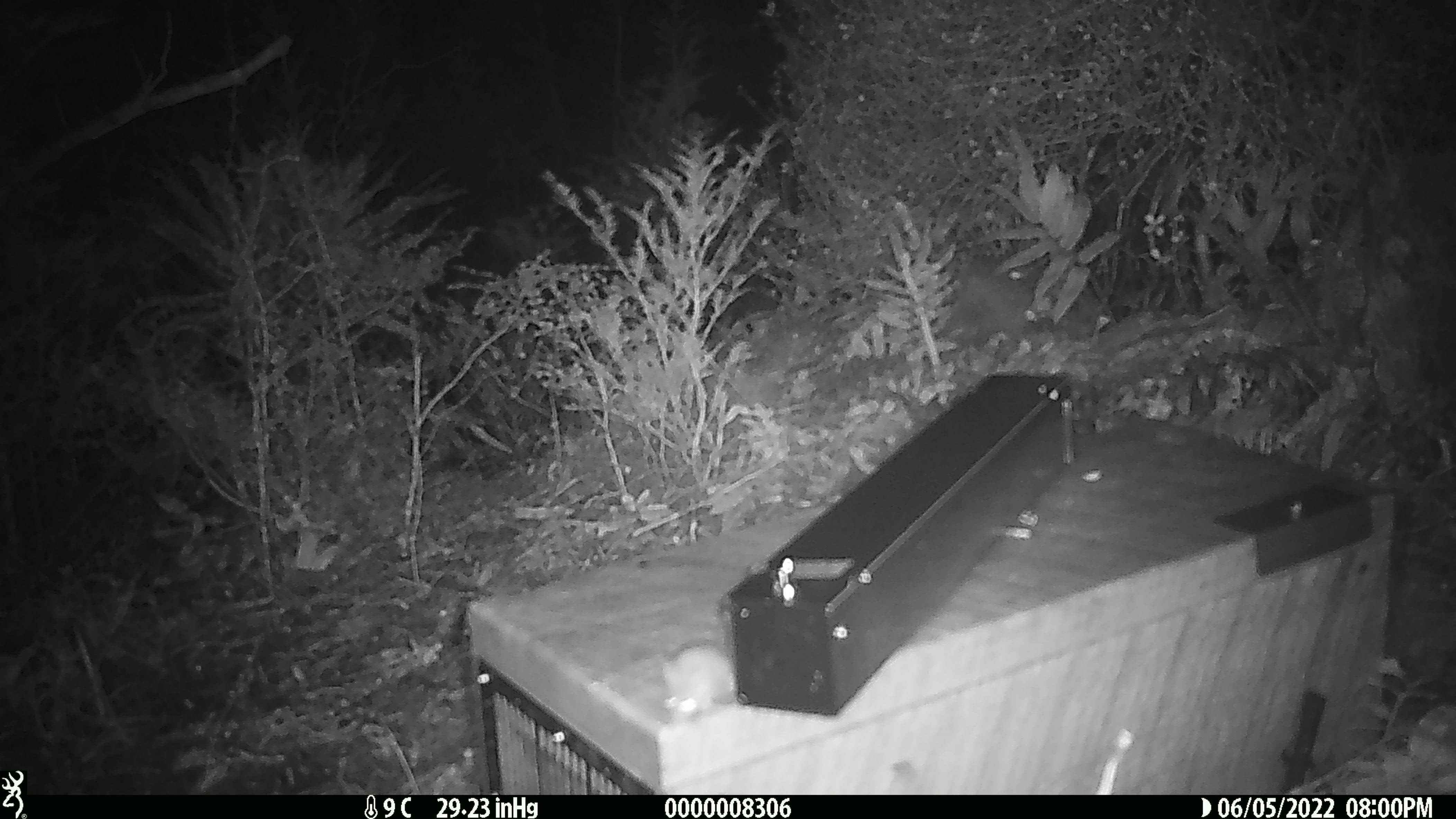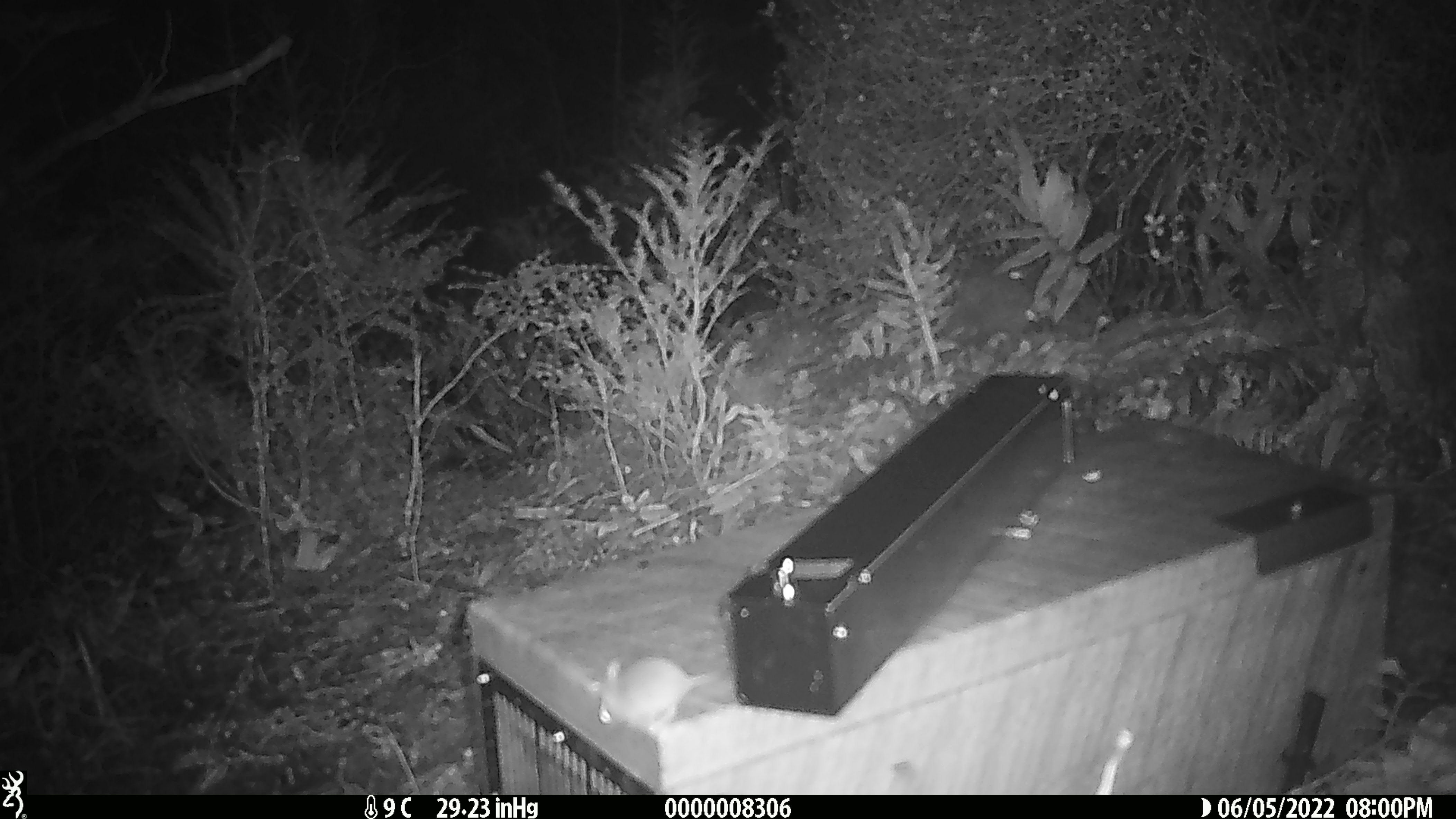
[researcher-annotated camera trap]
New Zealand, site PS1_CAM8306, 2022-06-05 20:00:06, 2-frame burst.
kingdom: Animalia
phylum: Chordata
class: Mammalia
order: Rodentia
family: Muridae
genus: Mus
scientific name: Mus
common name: mouse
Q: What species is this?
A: Mouse (Mus).